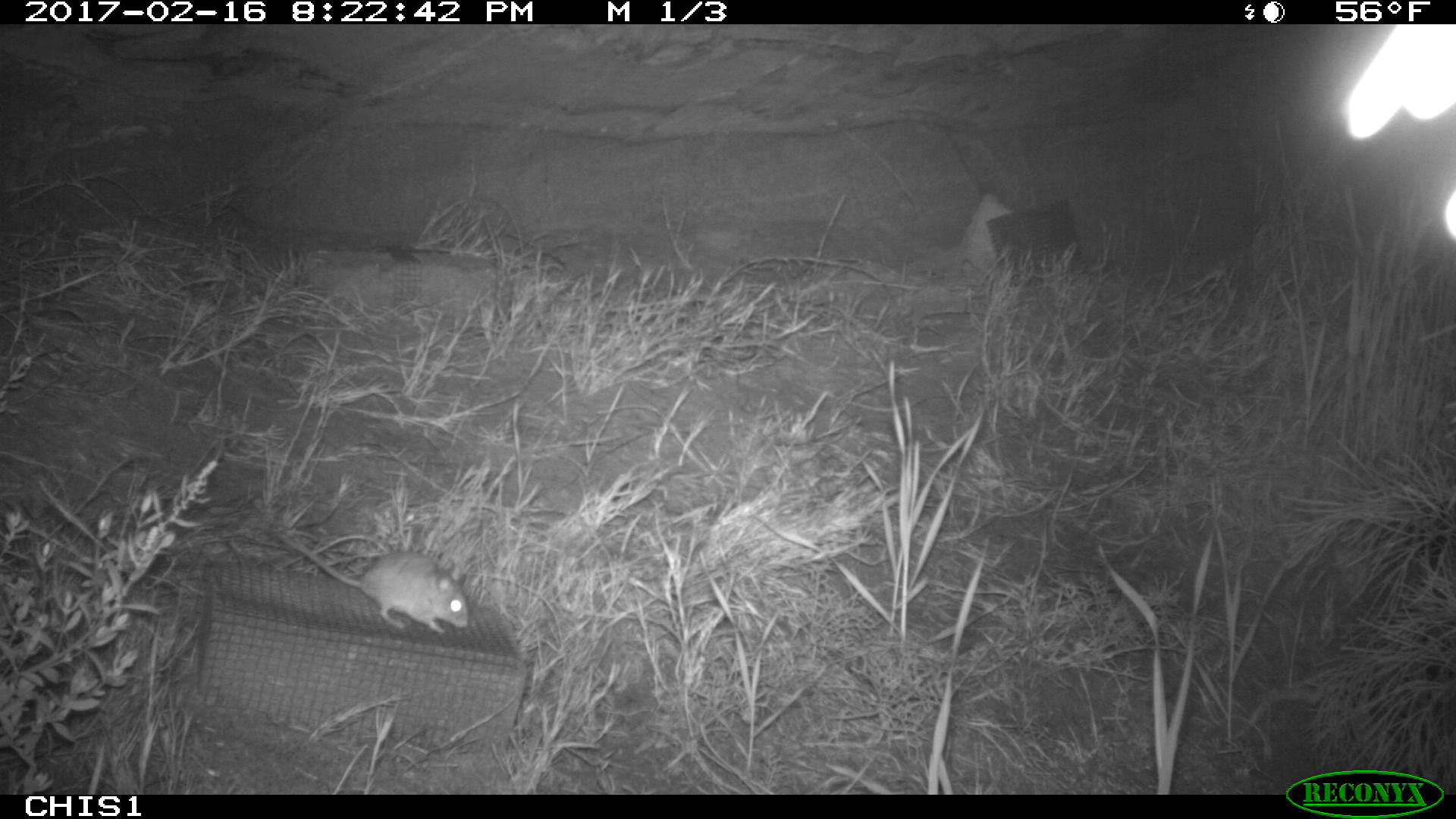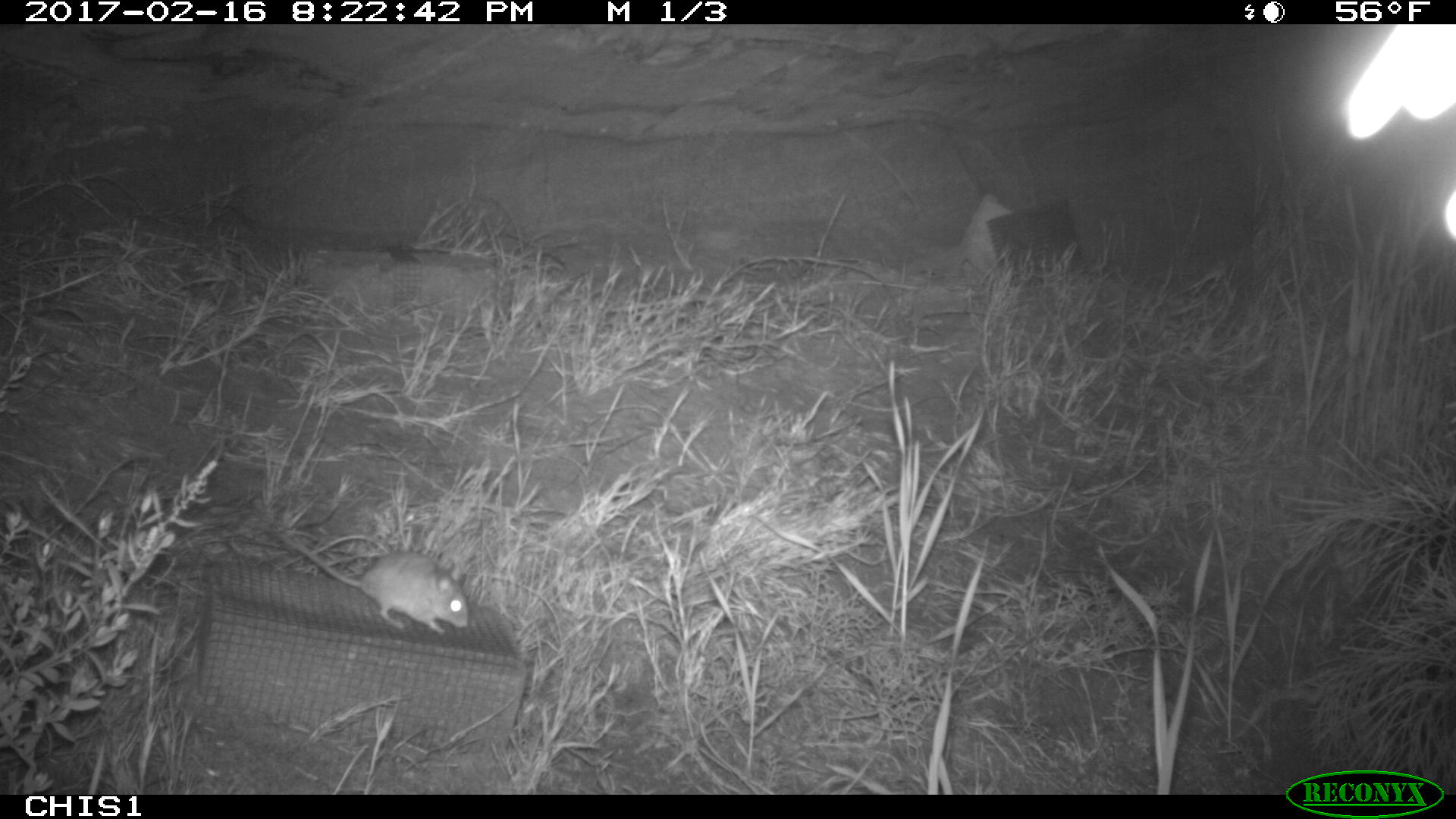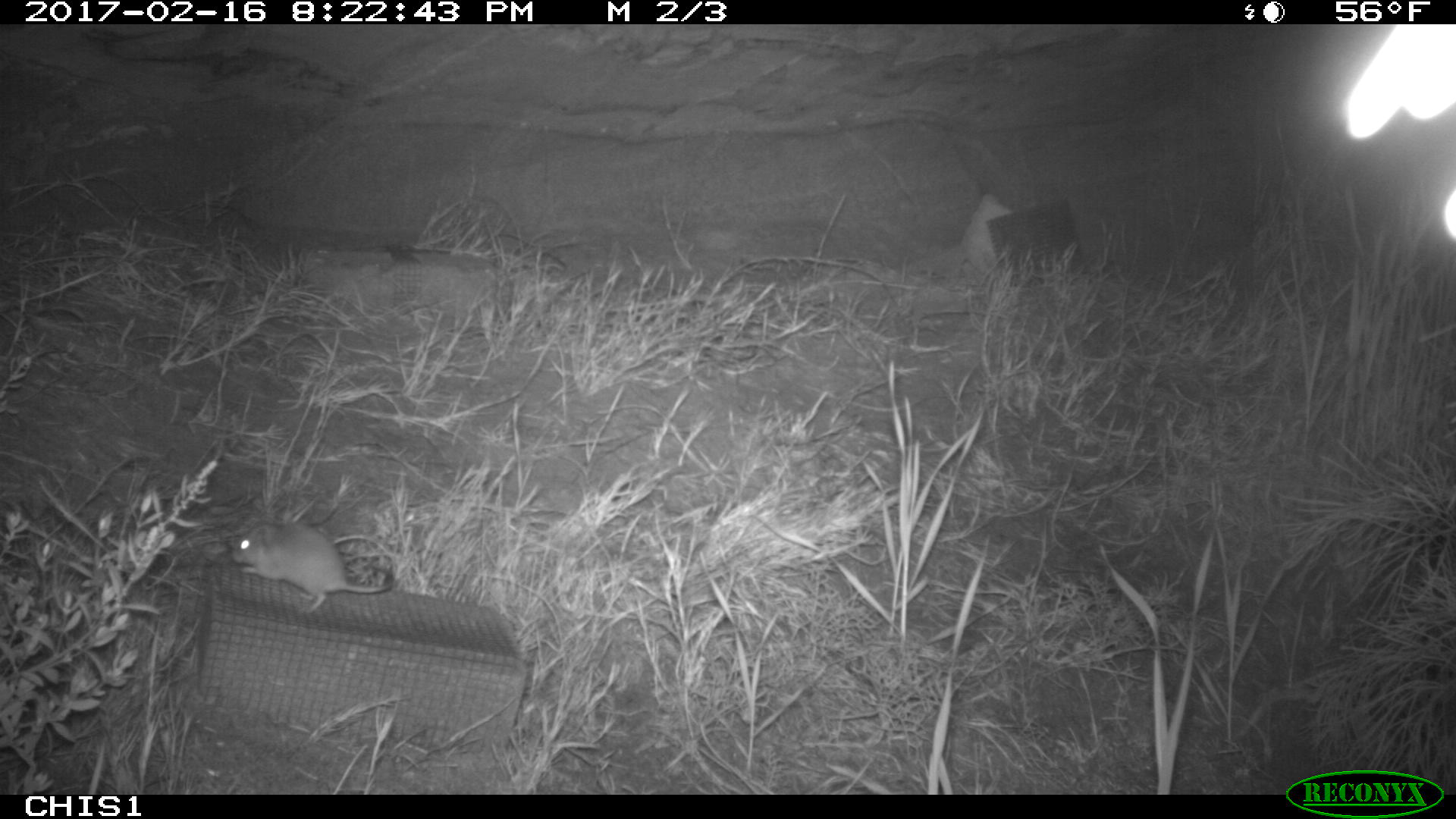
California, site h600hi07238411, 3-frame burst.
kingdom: Animalia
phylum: Chordata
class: Mammalia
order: Rodentia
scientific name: Rodentia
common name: rodent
Rodent (Rodentia).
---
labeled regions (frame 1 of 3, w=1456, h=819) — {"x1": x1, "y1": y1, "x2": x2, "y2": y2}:
rodent: {"x1": 275, "y1": 535, "x2": 470, "y2": 634}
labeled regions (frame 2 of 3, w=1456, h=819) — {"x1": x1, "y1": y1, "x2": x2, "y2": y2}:
rodent: {"x1": 276, "y1": 531, "x2": 469, "y2": 633}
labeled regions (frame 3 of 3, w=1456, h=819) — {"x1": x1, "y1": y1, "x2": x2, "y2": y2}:
rodent: {"x1": 231, "y1": 522, "x2": 392, "y2": 612}